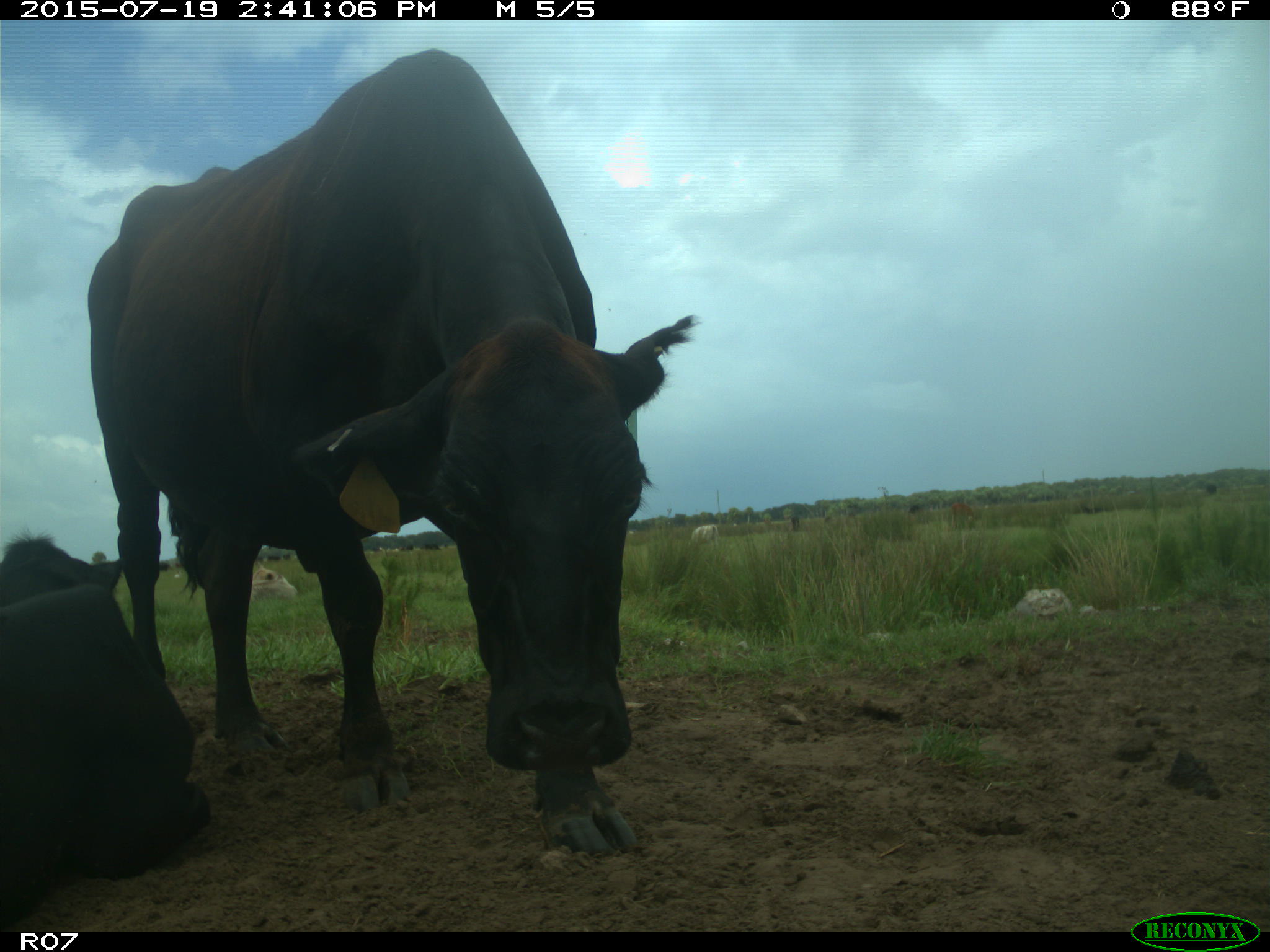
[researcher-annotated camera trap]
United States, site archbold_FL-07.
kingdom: Animalia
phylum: Chordata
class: Mammalia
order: Artiodactyla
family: Bovidae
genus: Bos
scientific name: Bos taurus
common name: domestic cow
Bos taurus (domestic cow).